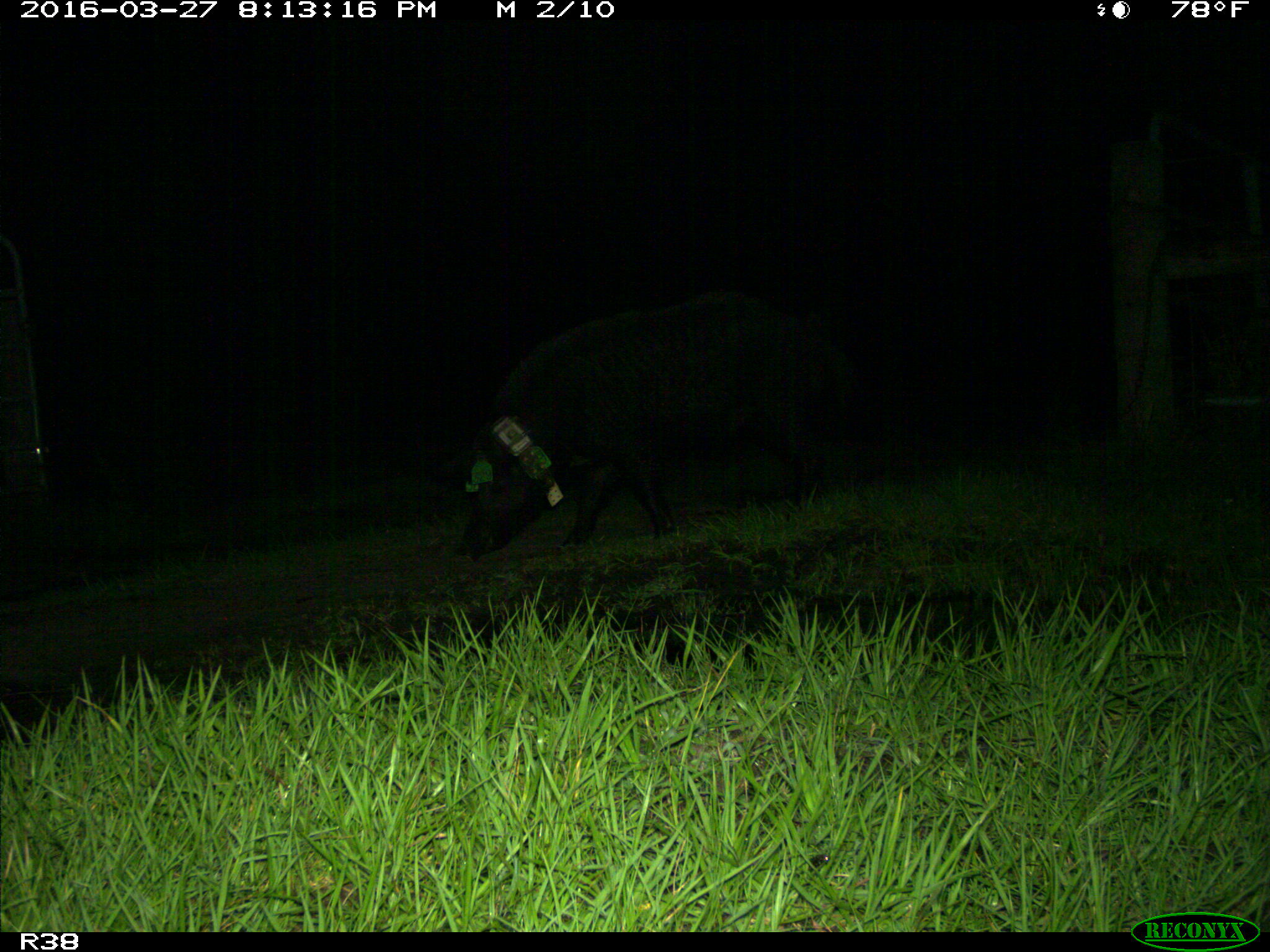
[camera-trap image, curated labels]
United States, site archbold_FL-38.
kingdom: Animalia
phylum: Chordata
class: Mammalia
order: Artiodactyla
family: Suidae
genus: Sus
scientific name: Sus scrofa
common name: wild boar